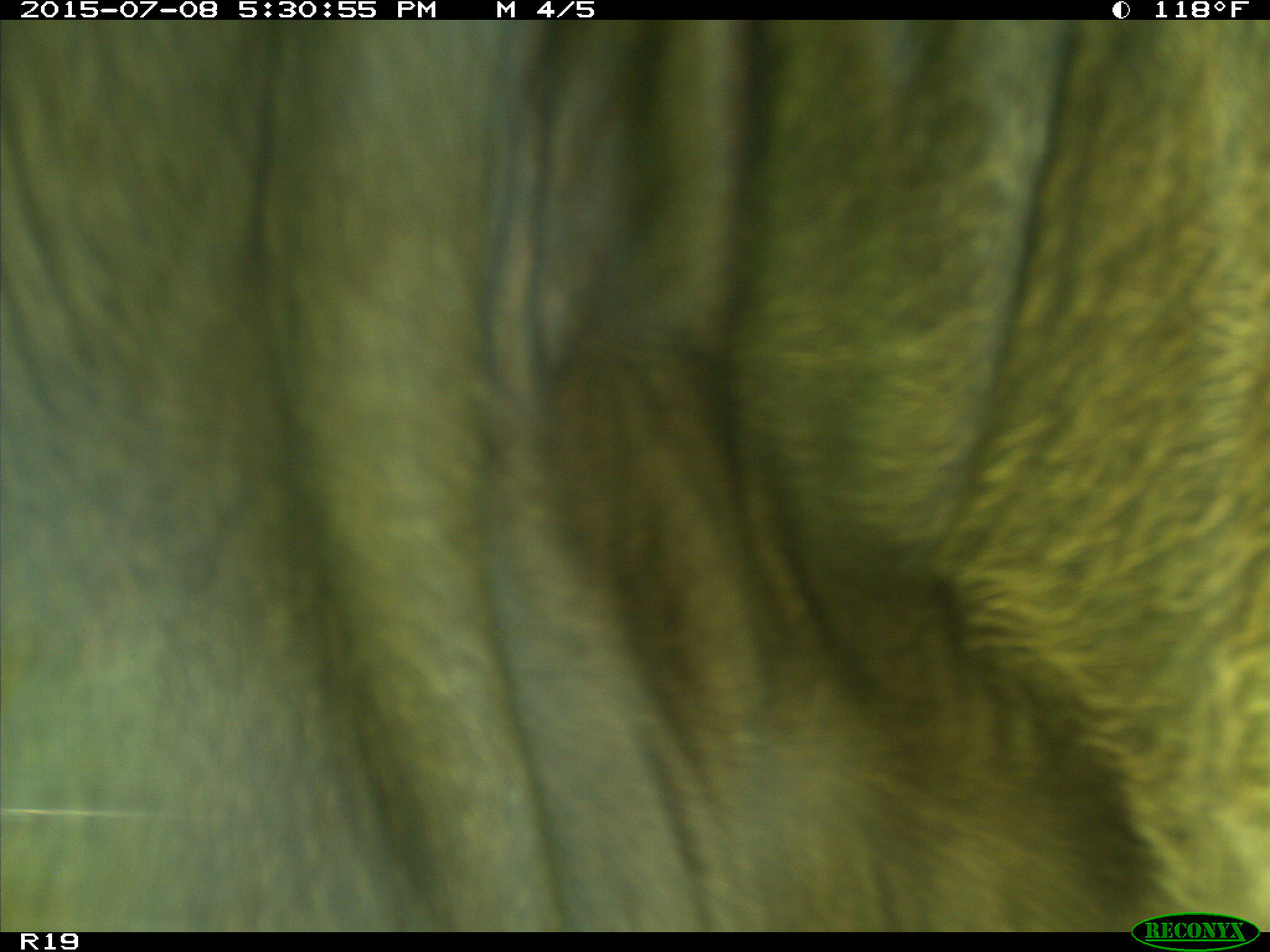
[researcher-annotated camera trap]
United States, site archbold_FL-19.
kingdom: Animalia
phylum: Chordata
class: Mammalia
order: Artiodactyla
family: Bovidae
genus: Bos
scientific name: Bos taurus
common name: domestic cow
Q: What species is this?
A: Bos taurus (domestic cow).